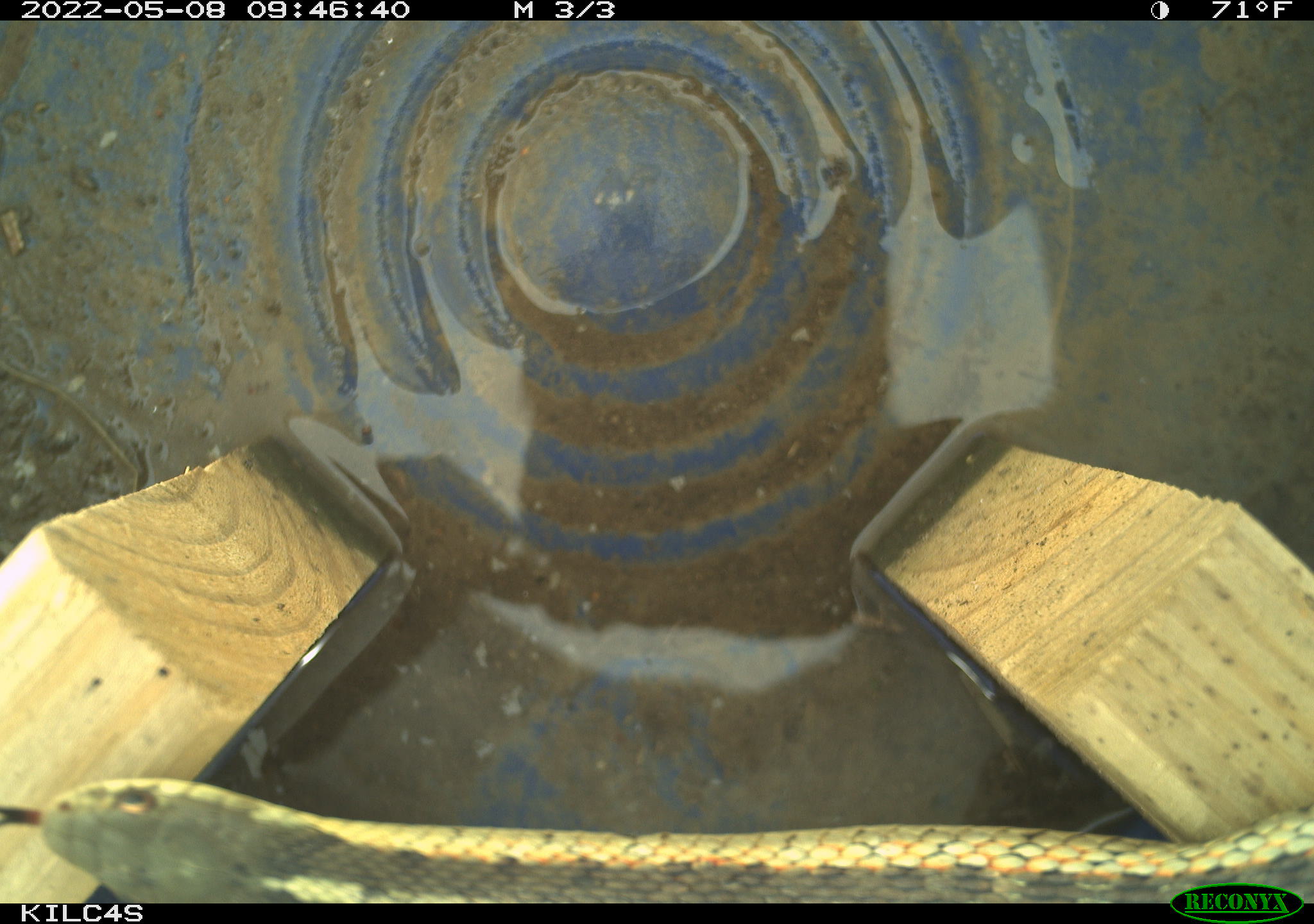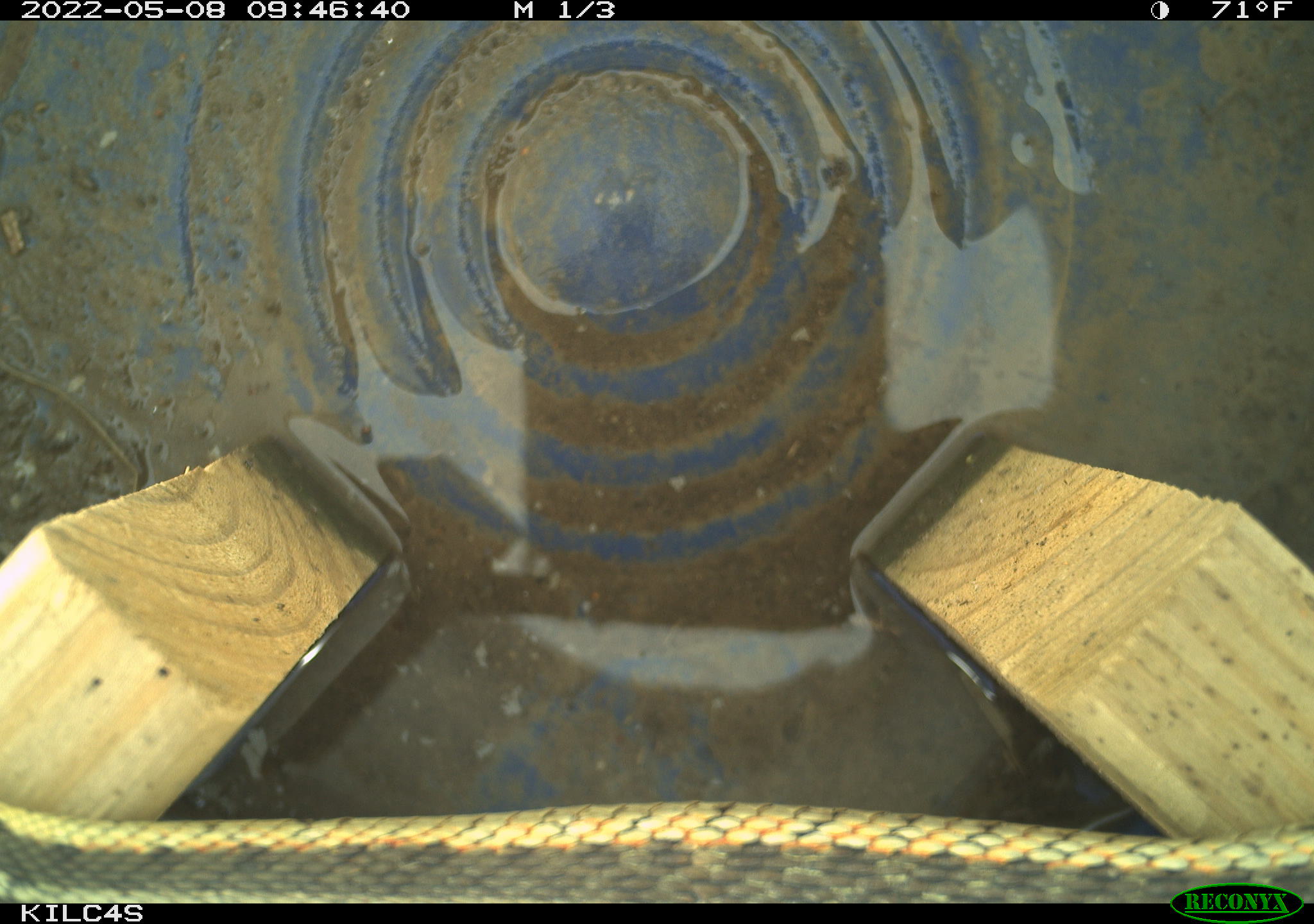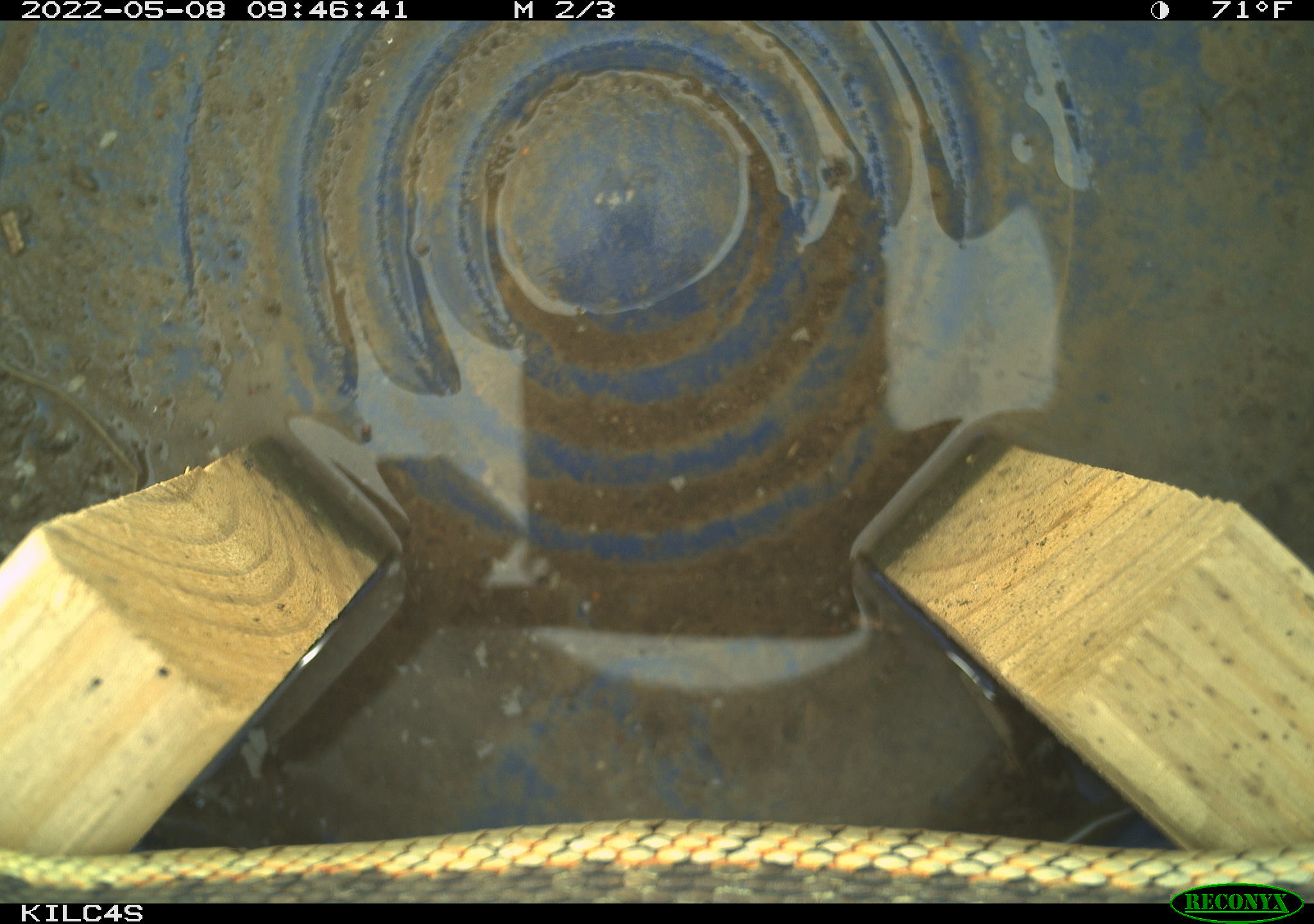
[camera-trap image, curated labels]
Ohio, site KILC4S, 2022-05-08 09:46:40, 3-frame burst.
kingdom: Animalia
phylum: Chordata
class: Reptilia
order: Squamata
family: Colubridae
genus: Thamnophis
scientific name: Thamnophis sirtalis sirtalis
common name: eastern gartersnake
Eastern gartersnake (Thamnophis sirtalis sirtalis).